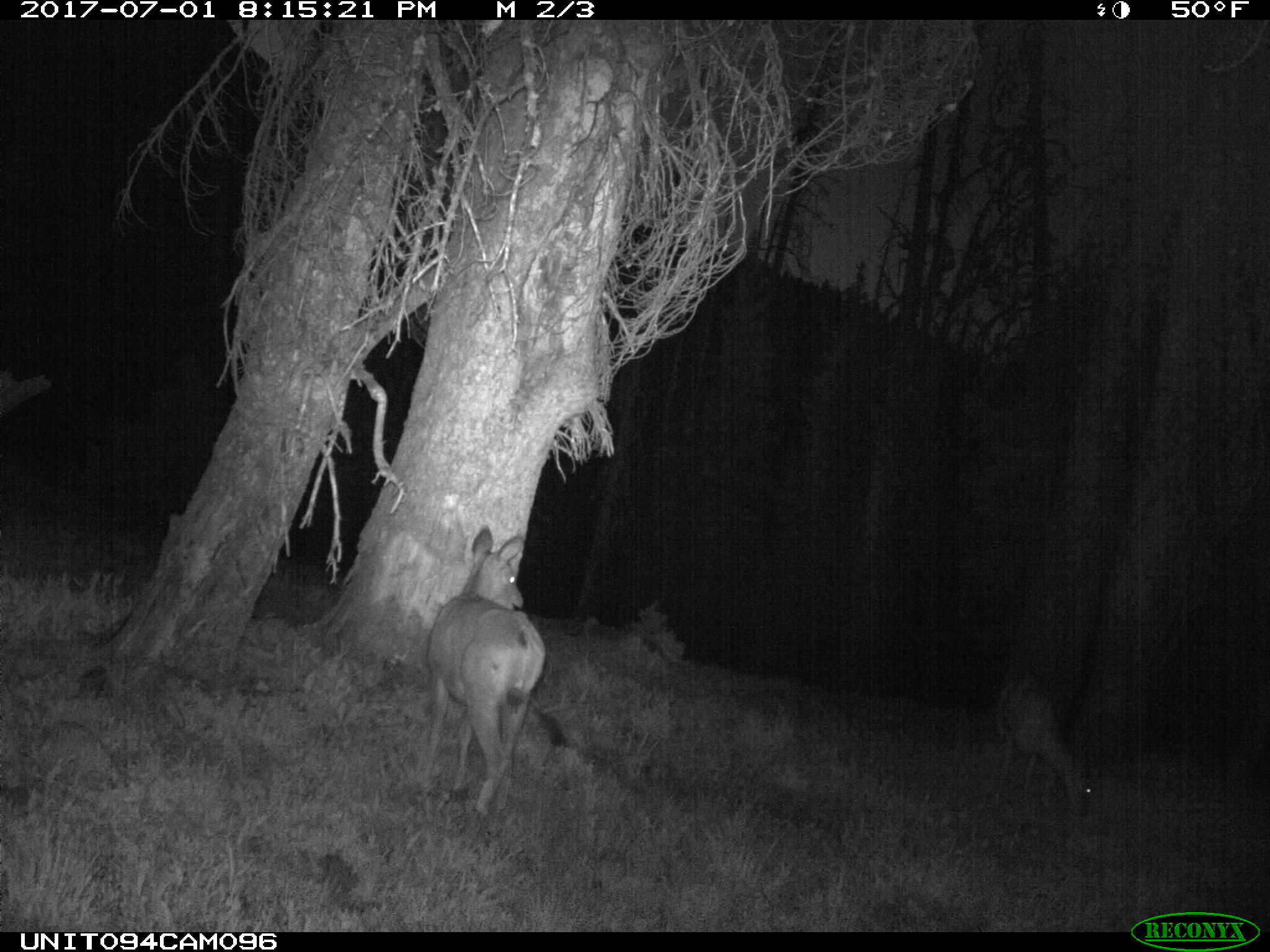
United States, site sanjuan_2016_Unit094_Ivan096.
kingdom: Animalia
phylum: Chordata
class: Mammalia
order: Artiodactyla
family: Cervidae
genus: Odocoileus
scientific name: Odocoileus hemionus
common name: mule deer